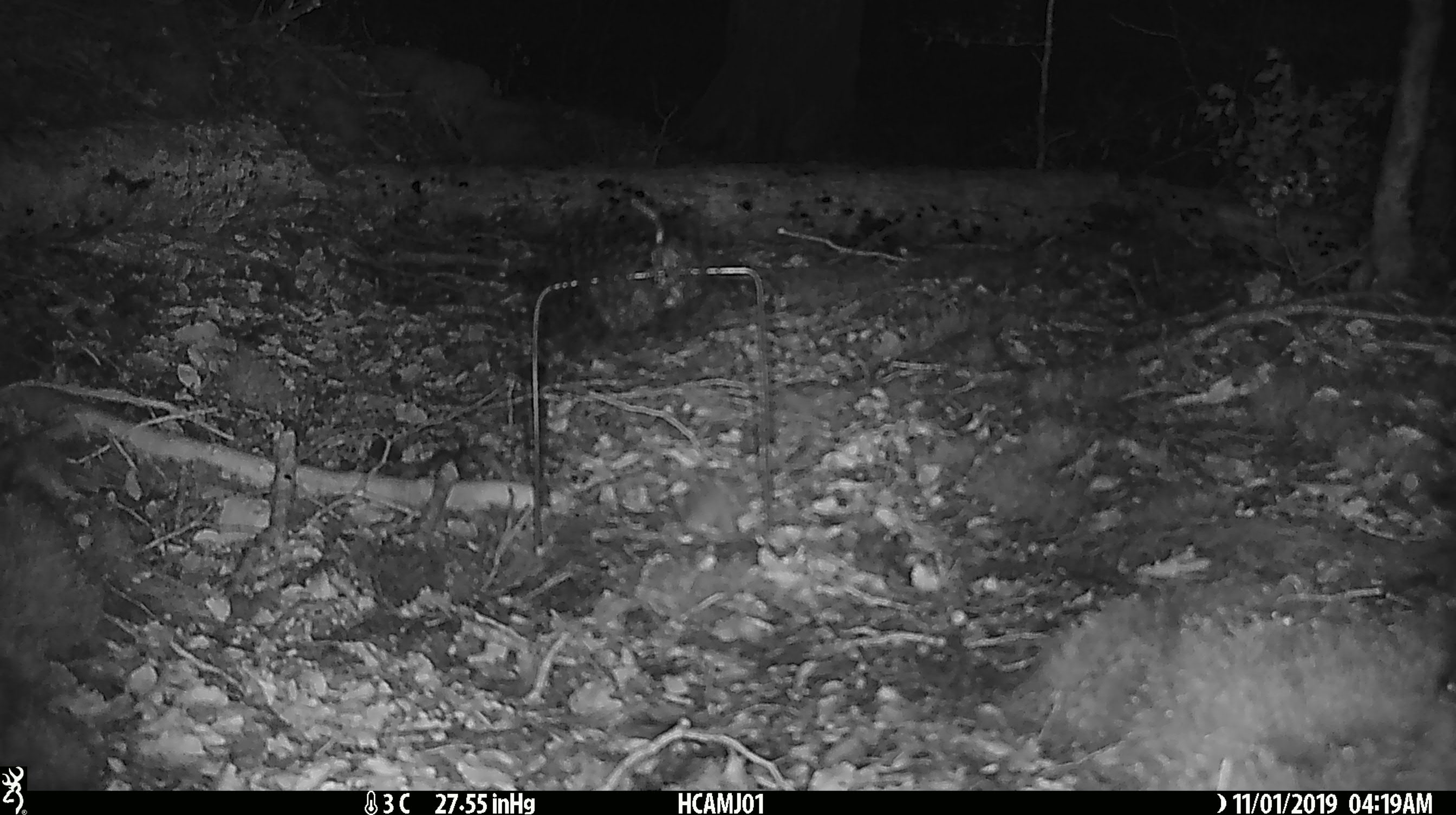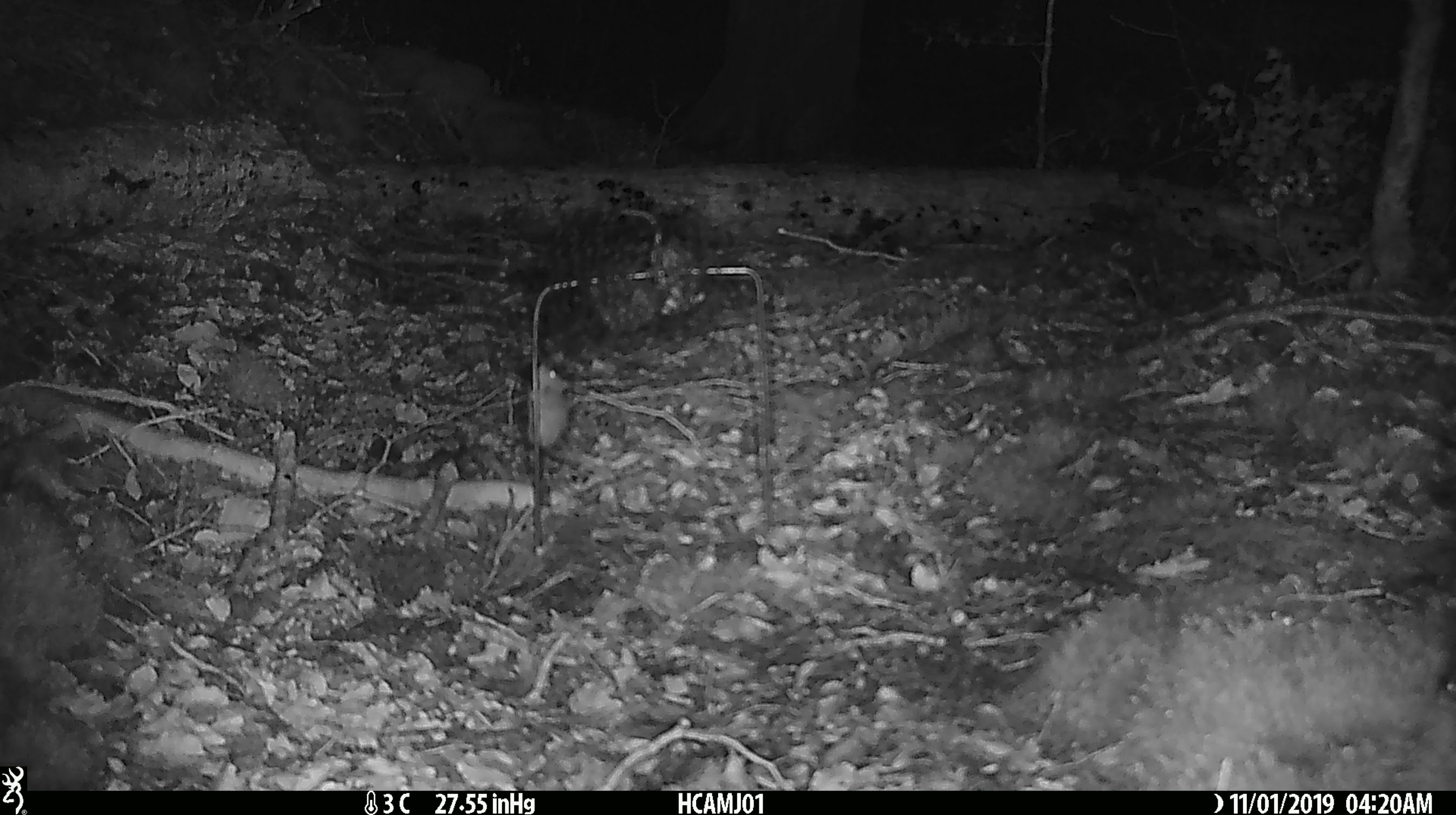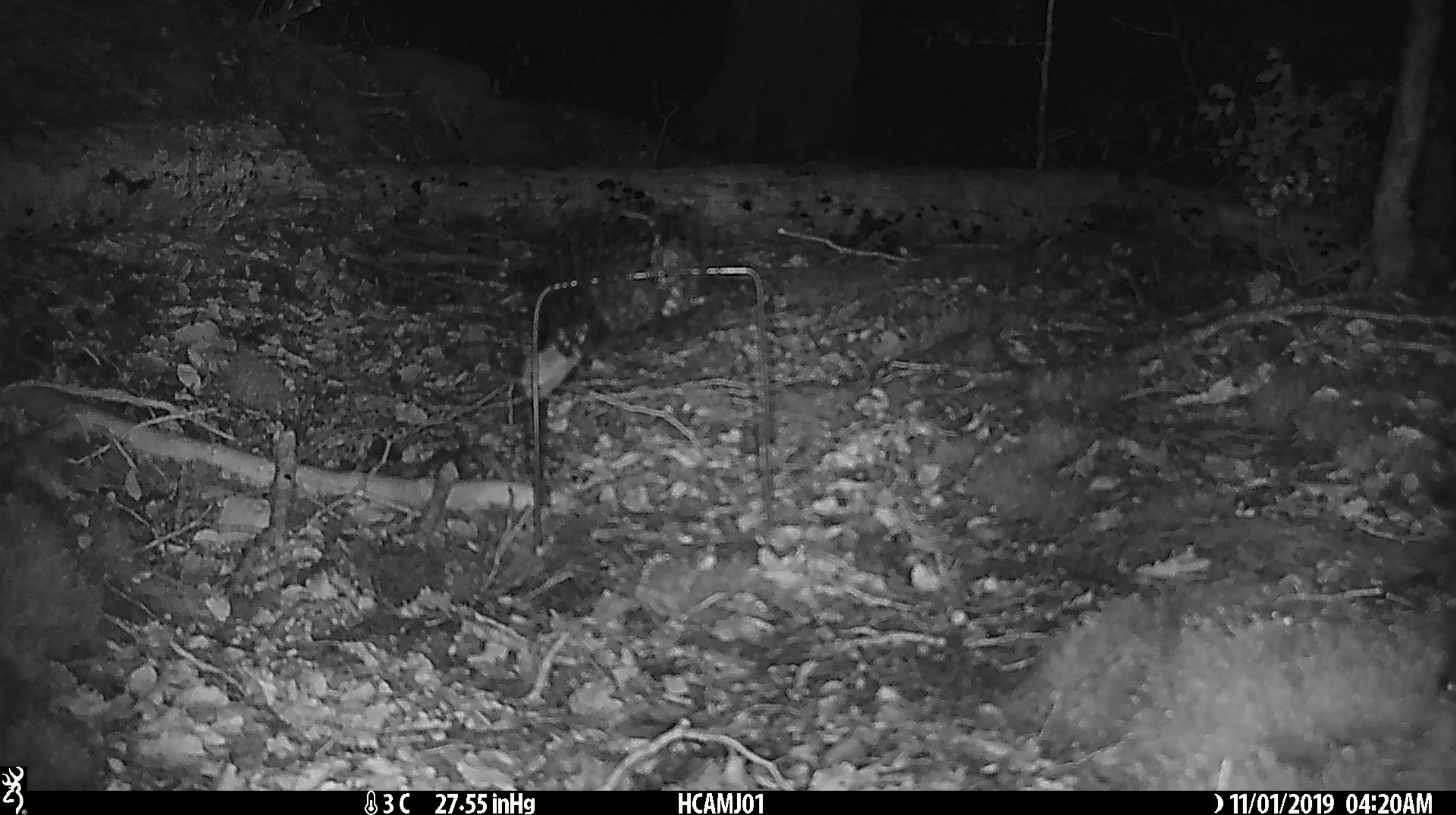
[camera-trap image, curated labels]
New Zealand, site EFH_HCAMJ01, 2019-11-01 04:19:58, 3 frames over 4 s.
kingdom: Animalia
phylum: Chordata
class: Mammalia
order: Rodentia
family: Muridae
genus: Mus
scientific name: Mus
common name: mouse